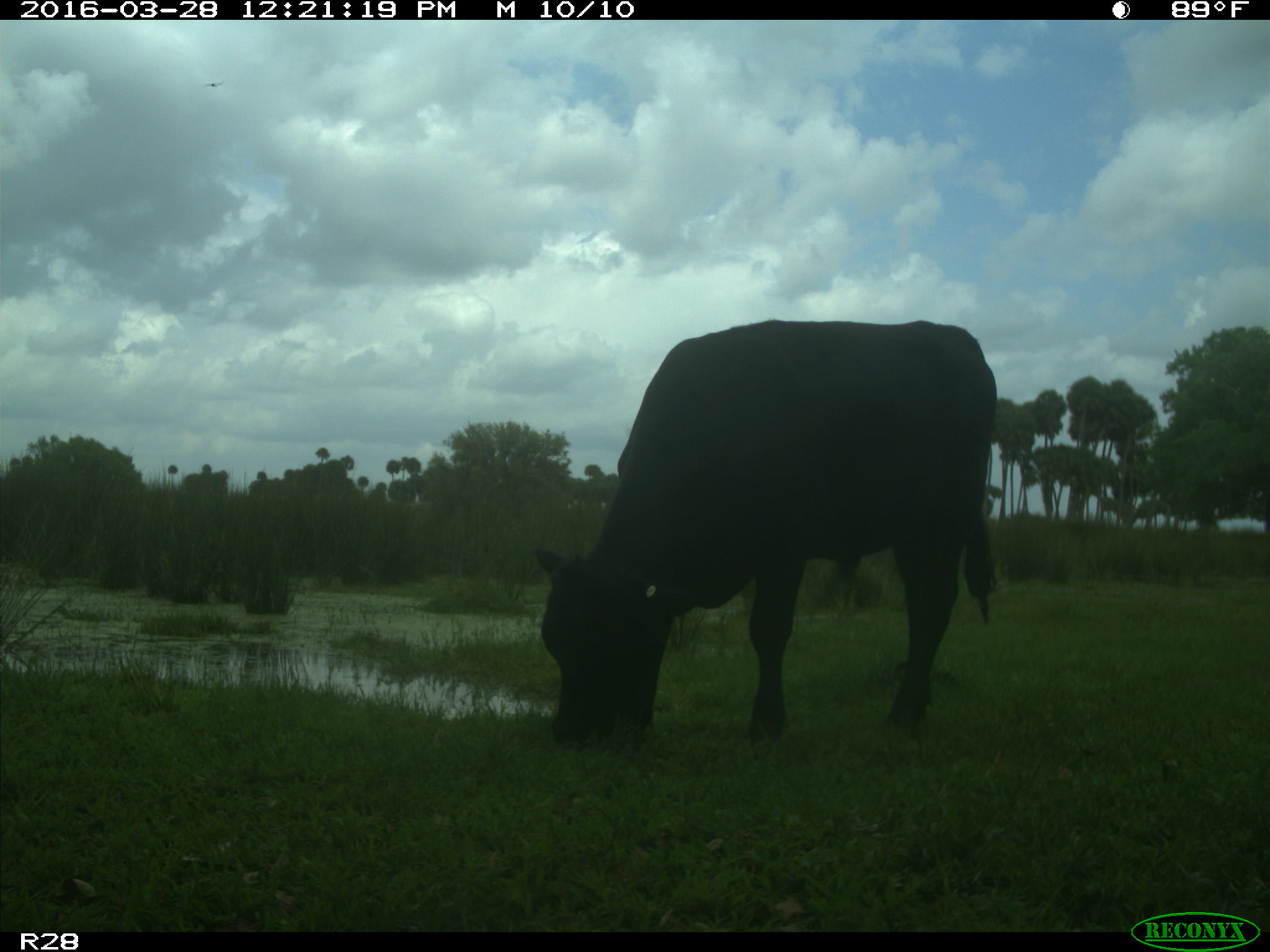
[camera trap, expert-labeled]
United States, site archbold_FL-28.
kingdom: Animalia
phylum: Chordata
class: Mammalia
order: Artiodactyla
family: Bovidae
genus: Bos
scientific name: Bos taurus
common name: domestic cow